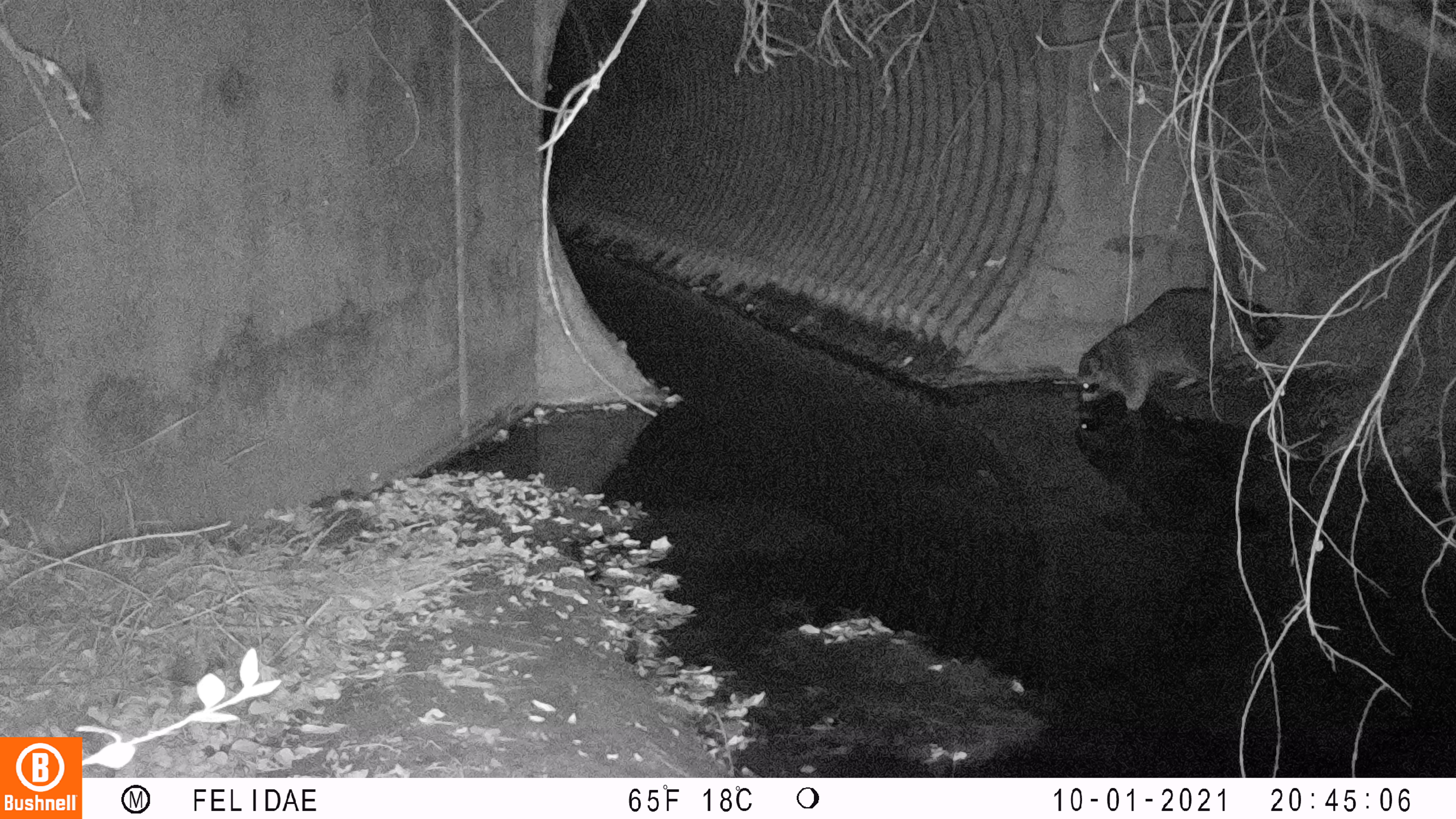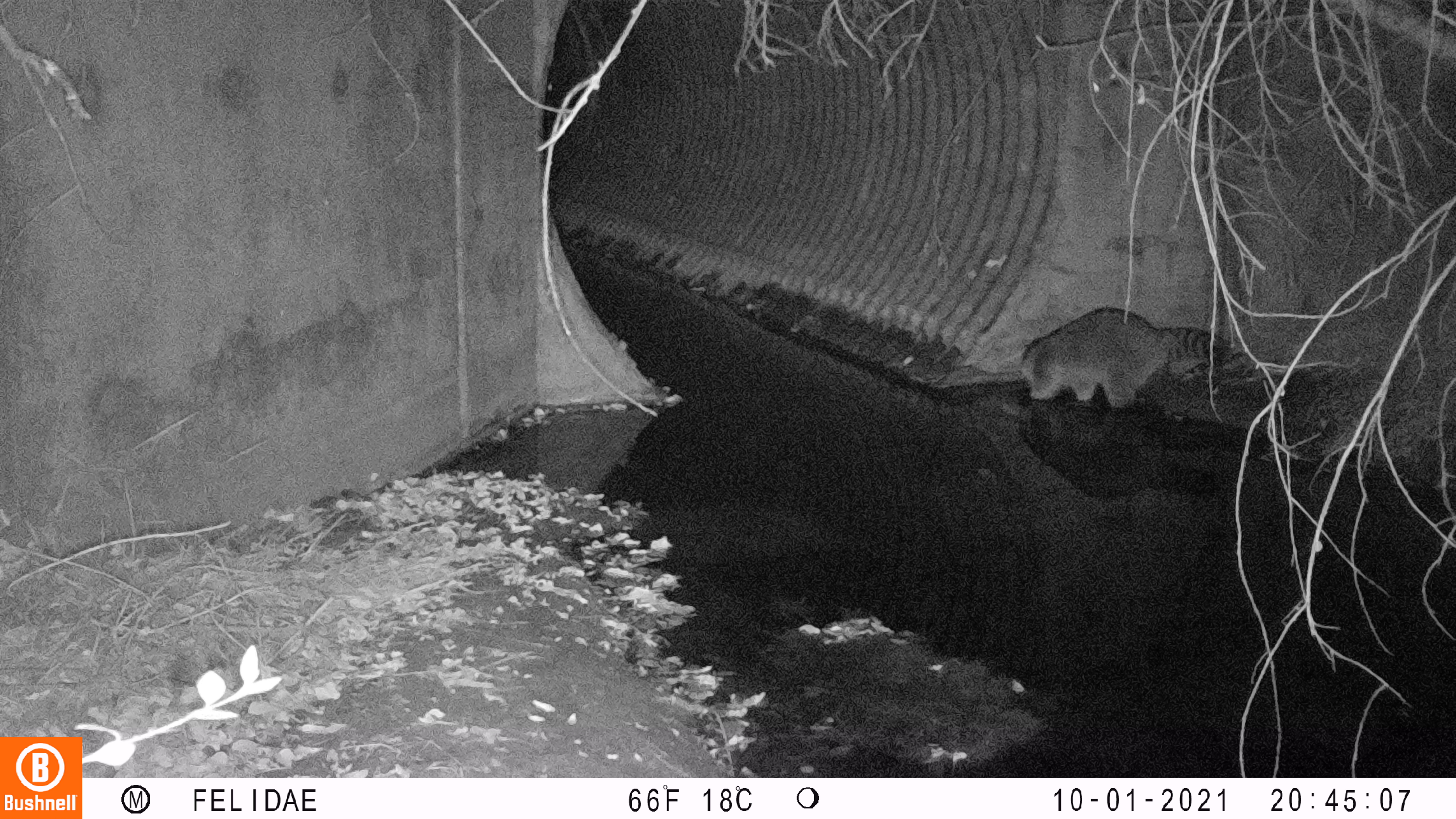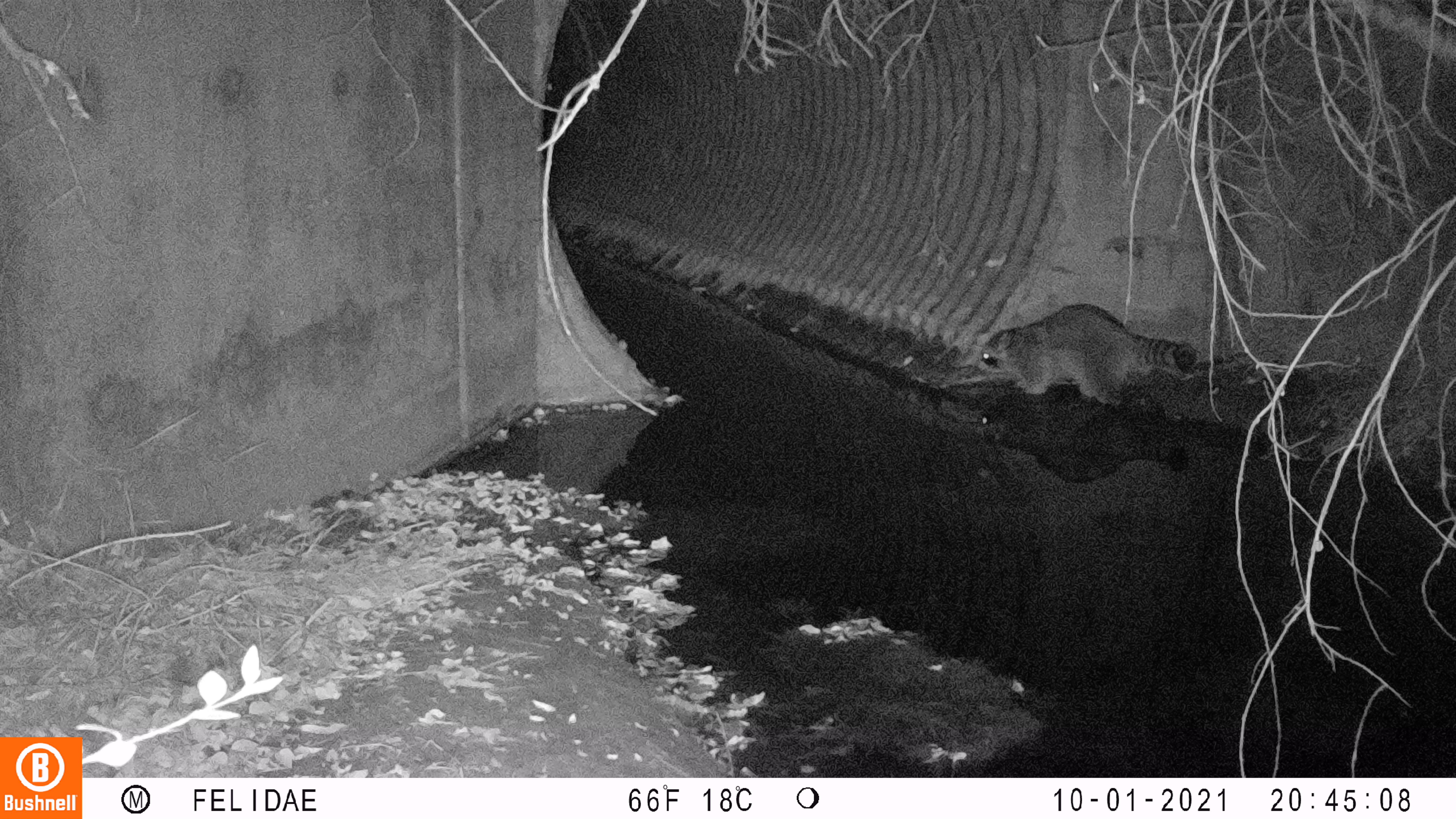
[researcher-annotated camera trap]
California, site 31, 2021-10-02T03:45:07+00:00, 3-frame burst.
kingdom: Animalia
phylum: Chordata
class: Mammalia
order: Carnivora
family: Procyonidae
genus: Procyon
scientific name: Procyon lotor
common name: raccoon